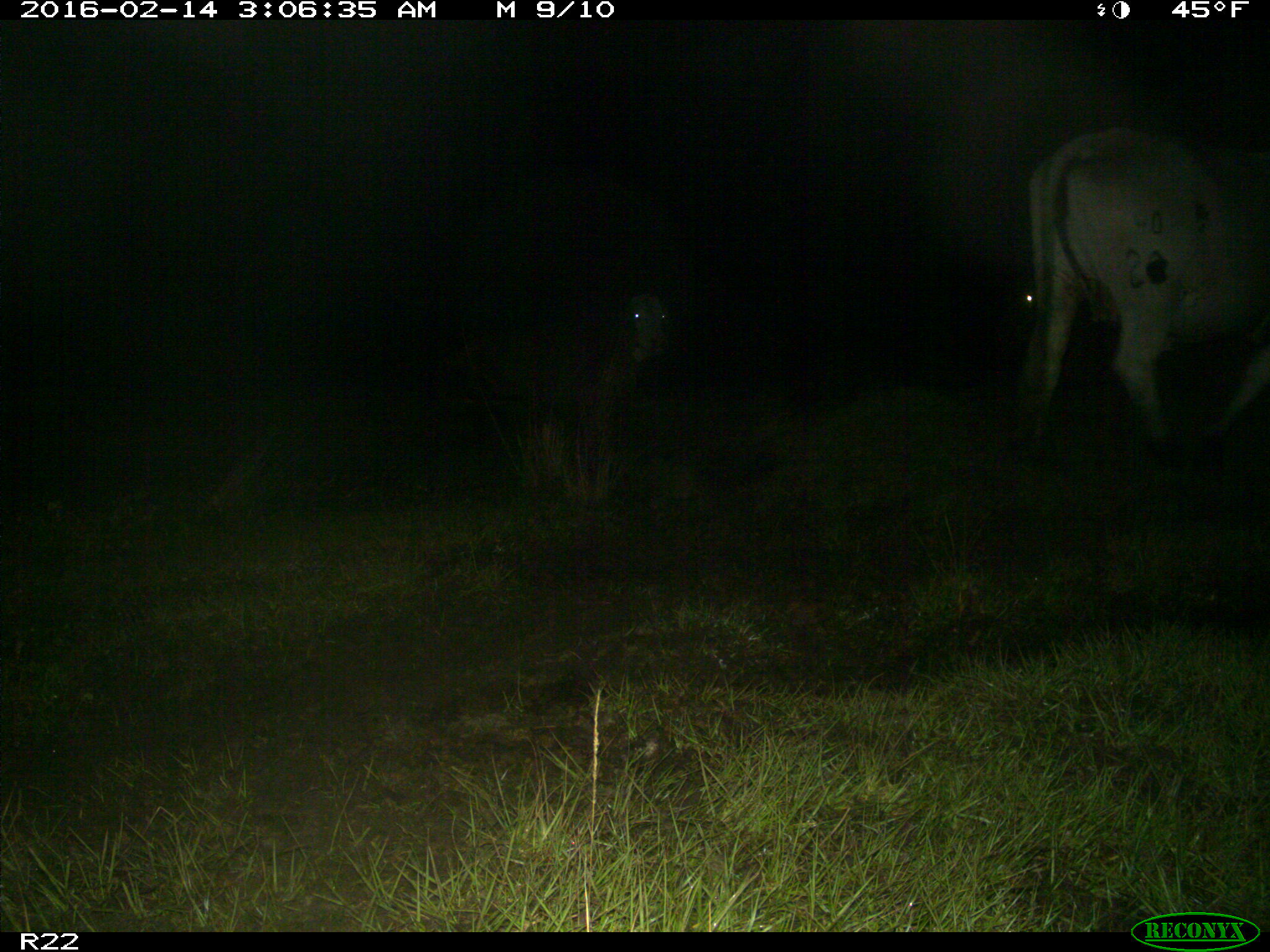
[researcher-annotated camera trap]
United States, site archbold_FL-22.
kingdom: Animalia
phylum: Chordata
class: Mammalia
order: Artiodactyla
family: Bovidae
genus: Bos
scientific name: Bos taurus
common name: domestic cow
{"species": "Bos taurus (domestic cow)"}